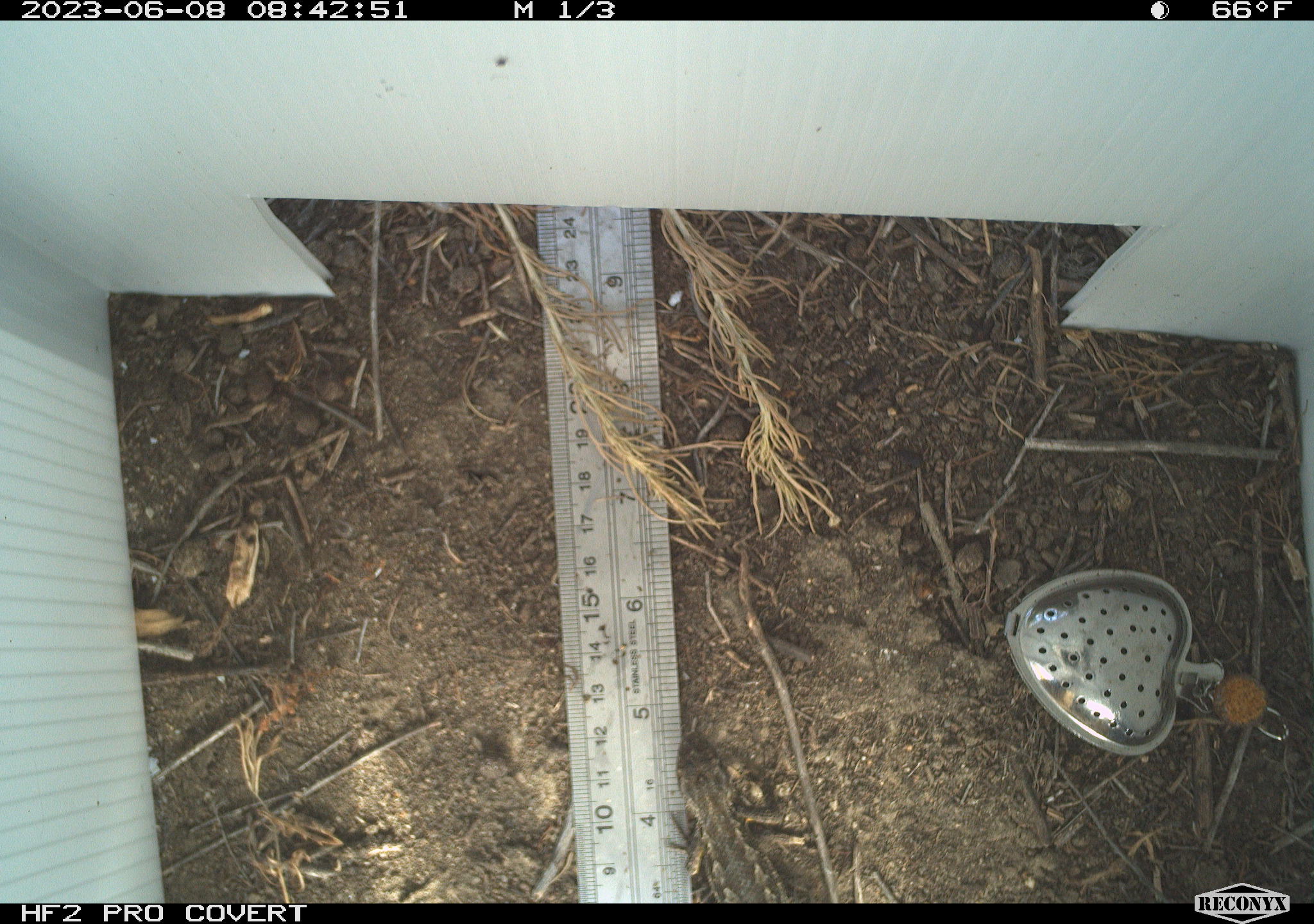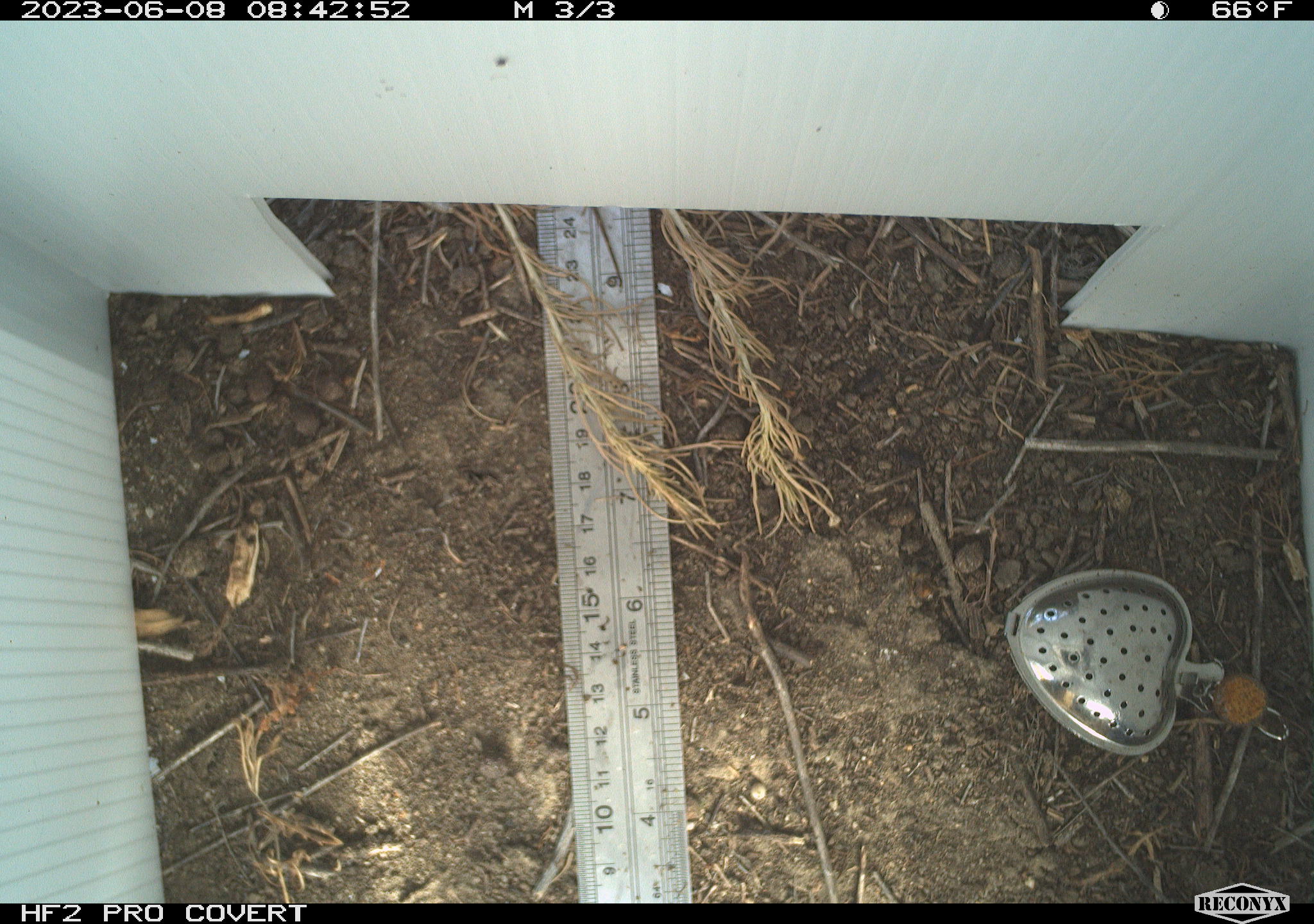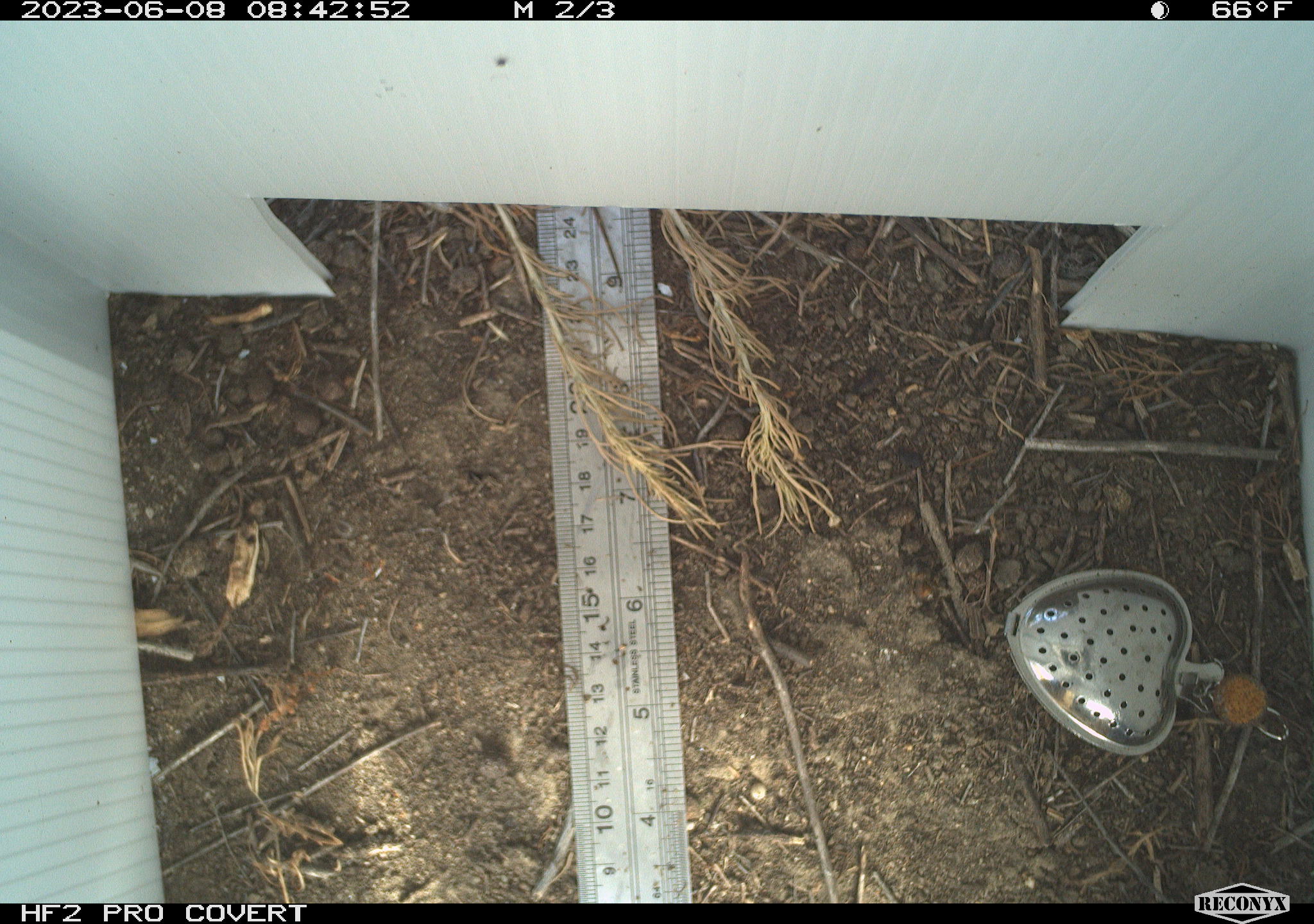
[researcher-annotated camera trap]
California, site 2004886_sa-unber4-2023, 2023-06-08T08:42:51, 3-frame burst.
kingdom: Animalia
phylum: Chordata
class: Reptilia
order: Squamata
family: Phrynosomatidae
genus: Sceloporus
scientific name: Sceloporus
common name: spiny lizards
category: sceloporus species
Sceloporus species (spiny lizards) (Sceloporus).